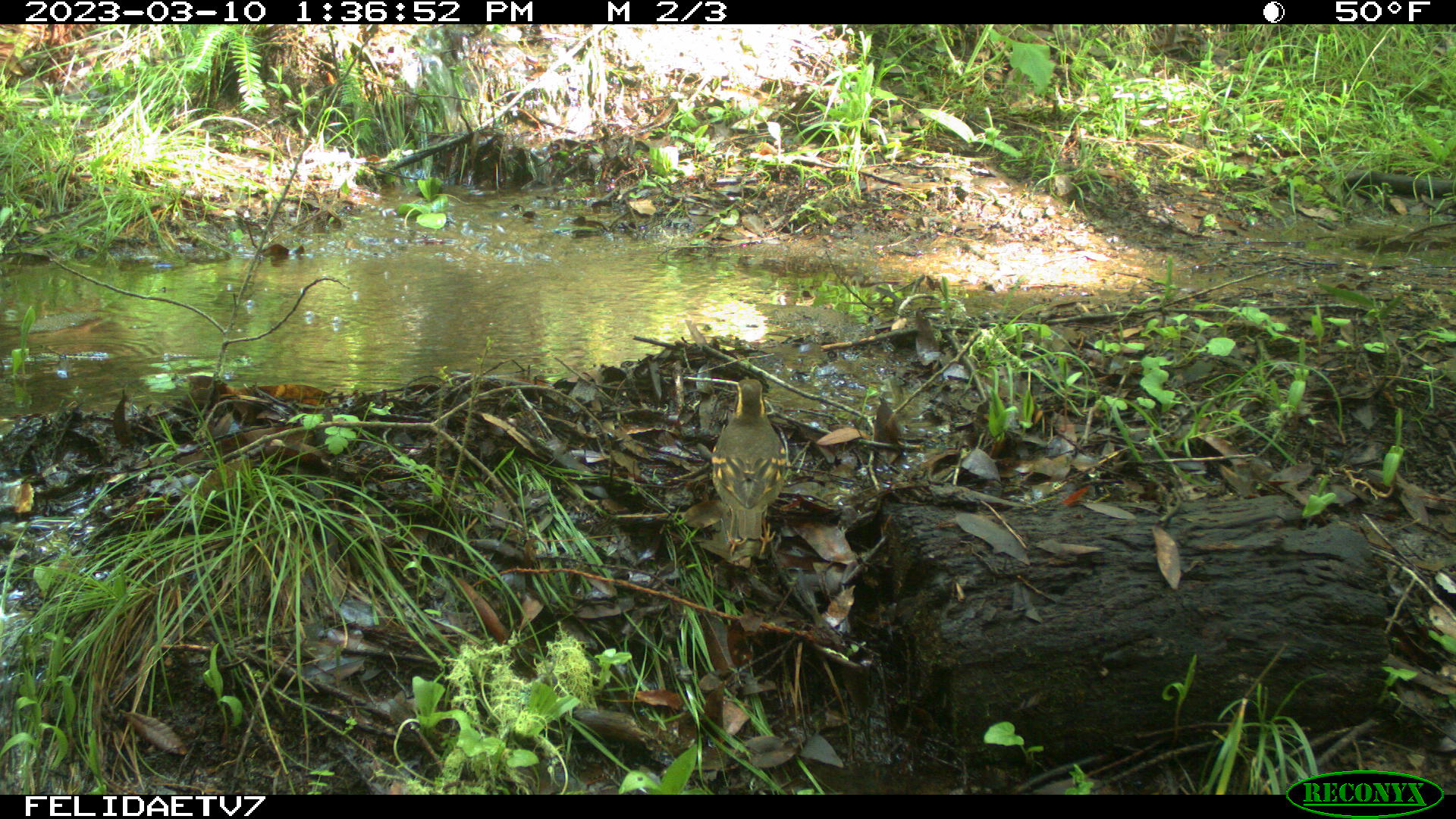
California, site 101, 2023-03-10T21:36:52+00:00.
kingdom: Animalia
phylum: Chordata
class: Aves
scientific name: Aves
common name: bird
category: unknown bird